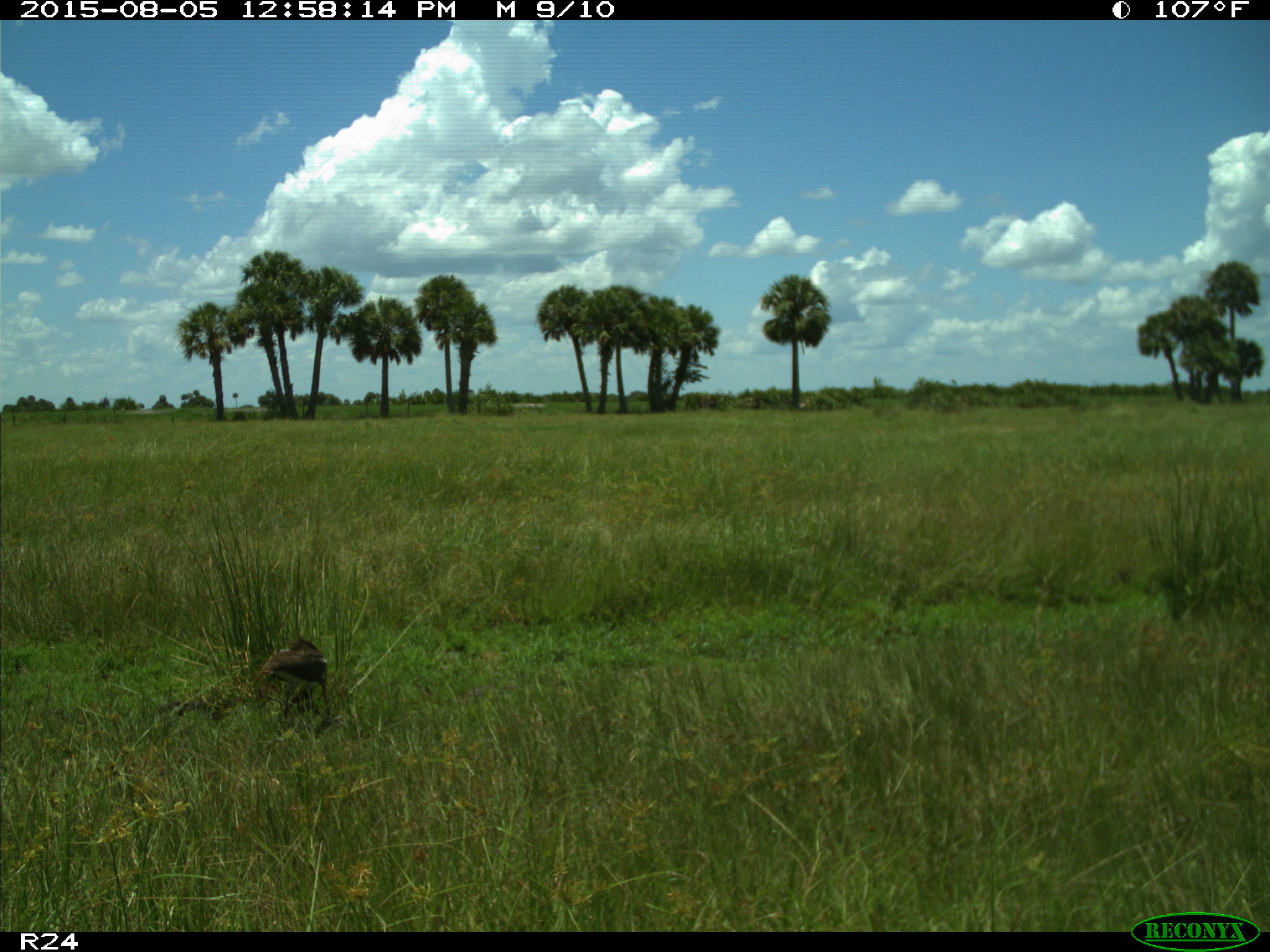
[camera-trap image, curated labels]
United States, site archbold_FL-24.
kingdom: Animalia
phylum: Chordata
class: Aves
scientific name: Aves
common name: birds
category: unidentified bird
Unidentified bird (birds) (Aves).